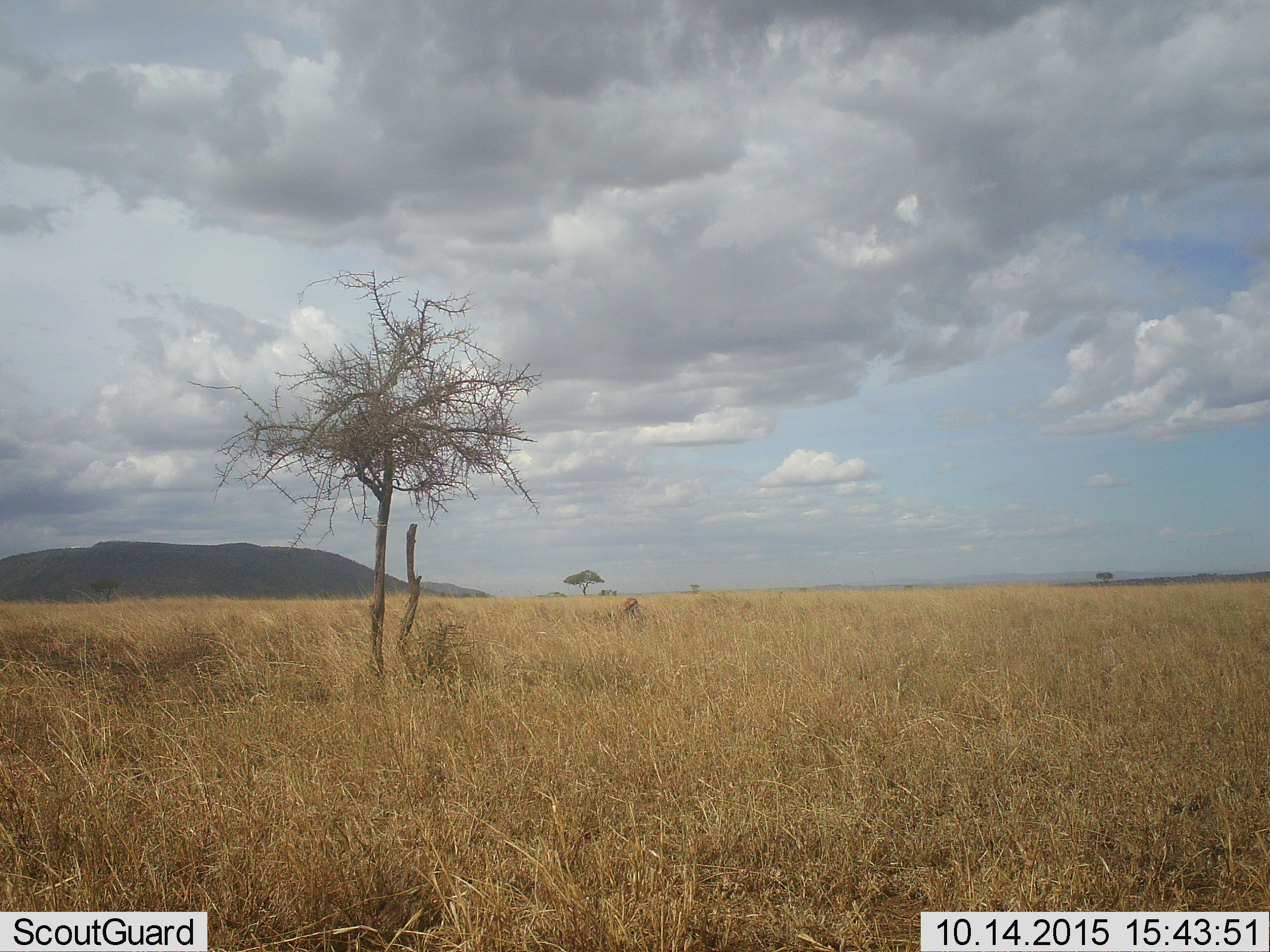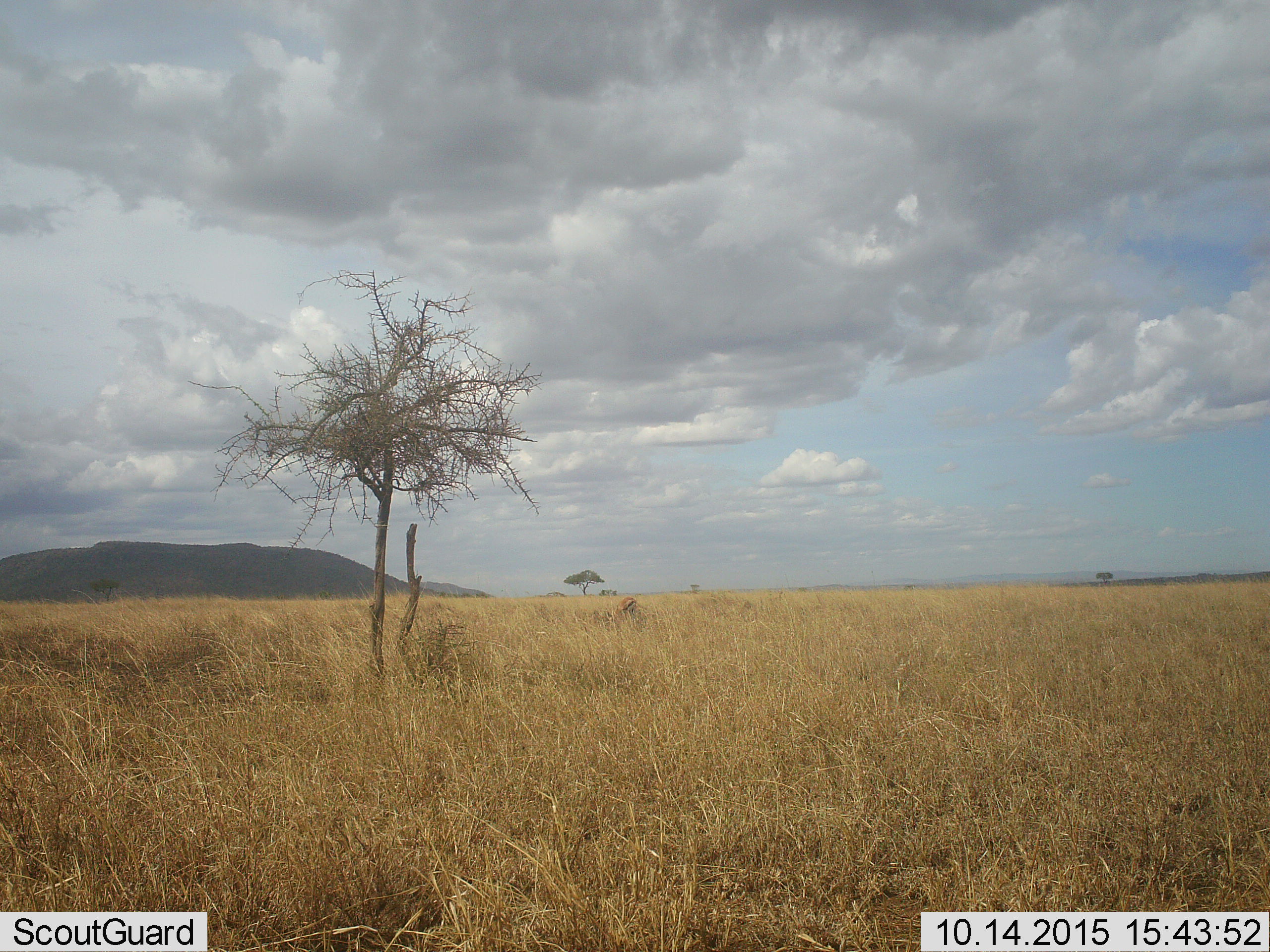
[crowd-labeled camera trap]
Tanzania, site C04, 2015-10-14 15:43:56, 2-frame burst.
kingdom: Animalia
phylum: Chordata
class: Mammalia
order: Artiodactyla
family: Bovidae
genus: Eudorcas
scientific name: Eudorcas thomsonii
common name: thomson's gazelle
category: gazellethomsons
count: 1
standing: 12%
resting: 0%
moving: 0%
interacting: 0%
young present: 0%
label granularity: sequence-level